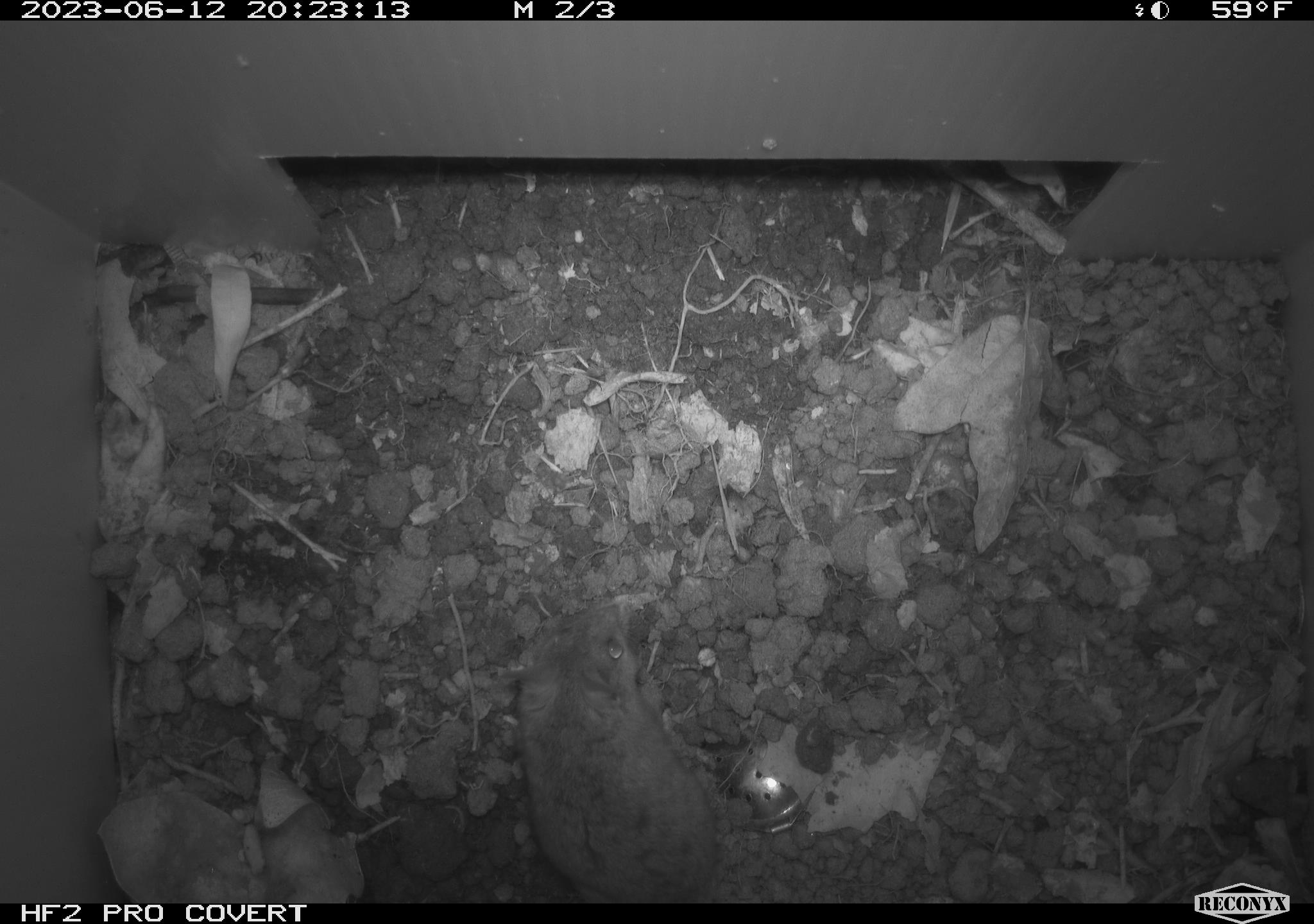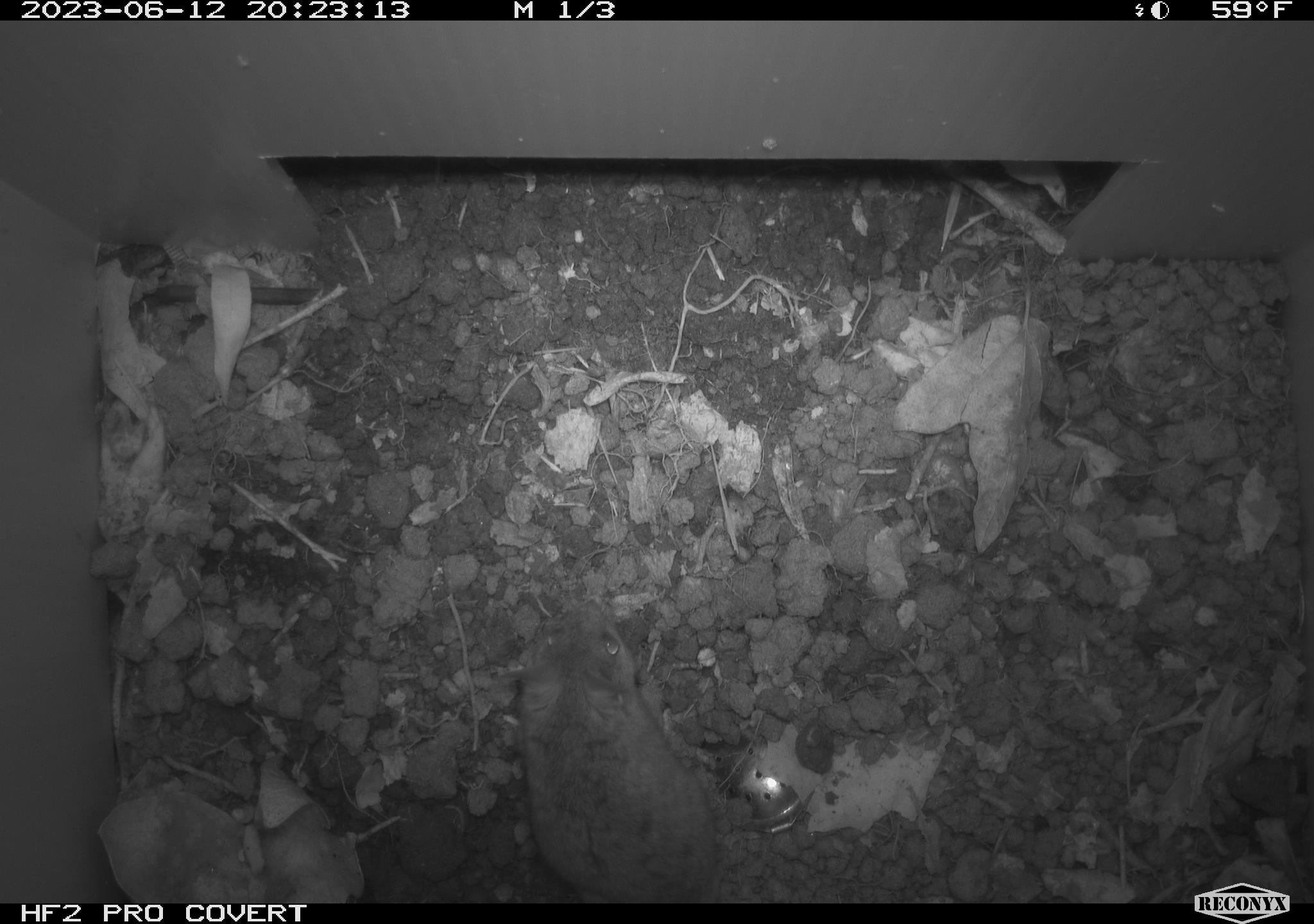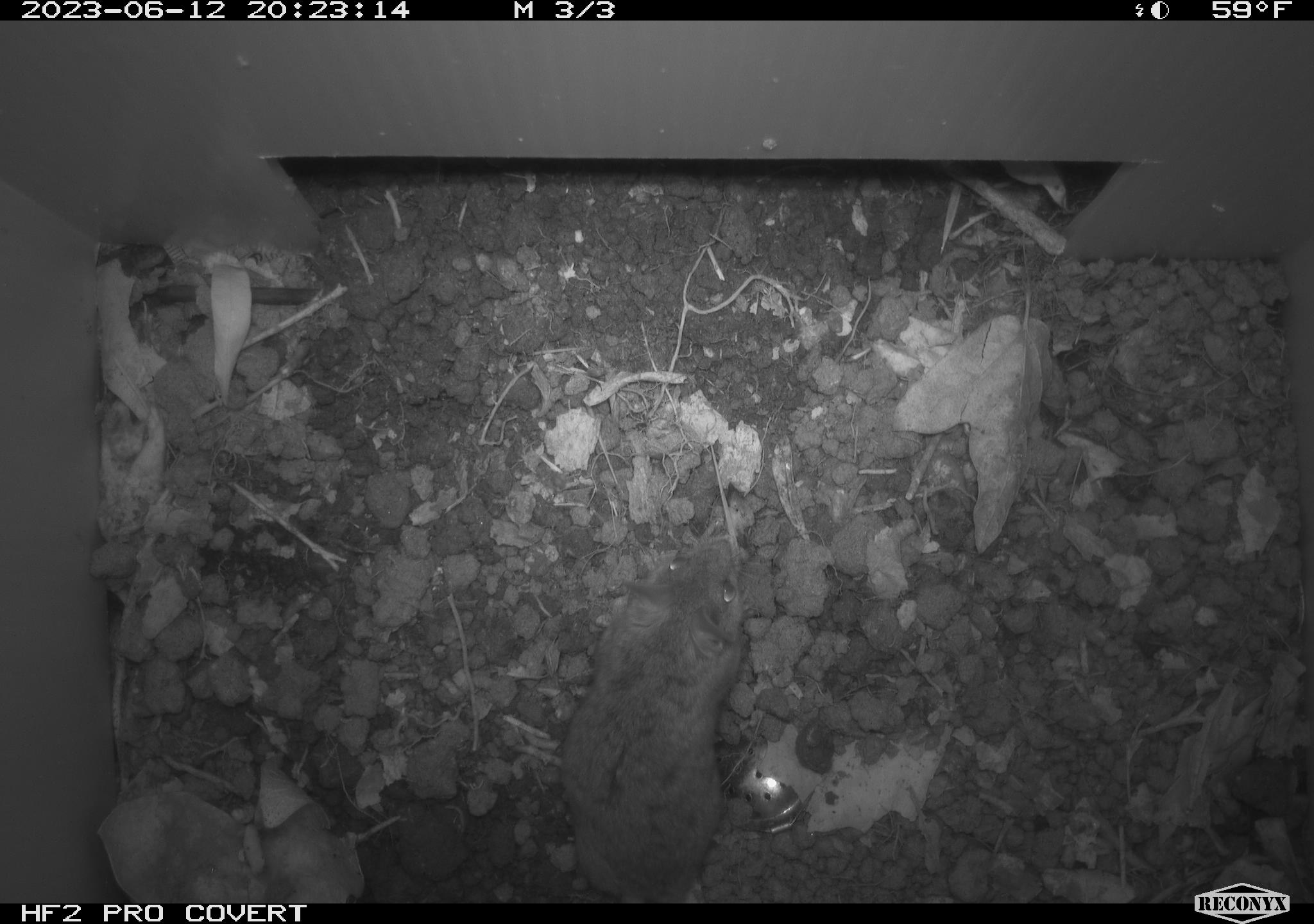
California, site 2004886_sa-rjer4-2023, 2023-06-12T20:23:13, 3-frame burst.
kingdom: Animalia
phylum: Chordata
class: Mammalia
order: Rodentia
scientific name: Rodentia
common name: mouse species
Mouse species (Rodentia).